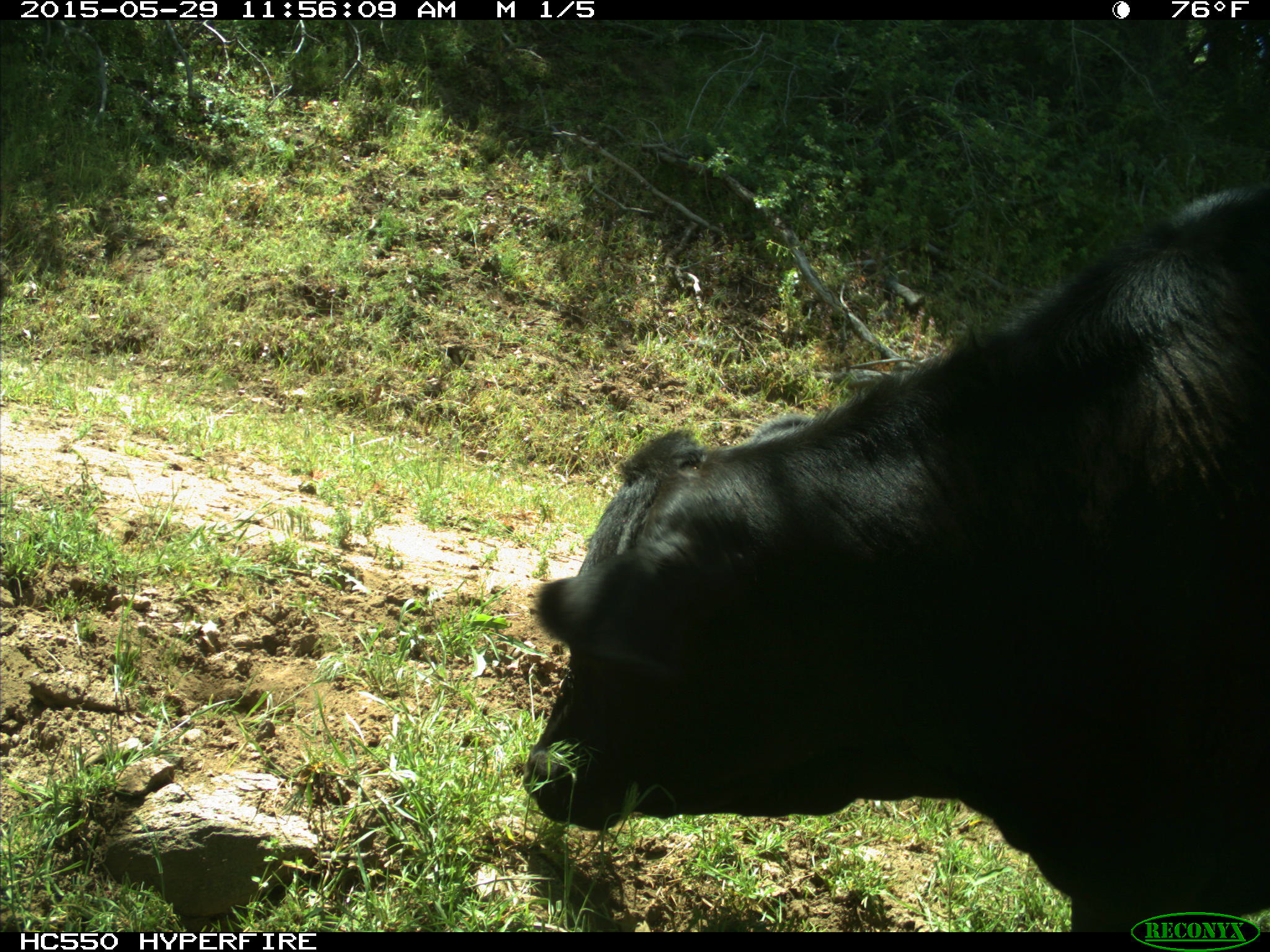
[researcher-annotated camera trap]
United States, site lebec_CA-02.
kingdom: Animalia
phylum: Chordata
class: Mammalia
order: Artiodactyla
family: Bovidae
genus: Bos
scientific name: Bos taurus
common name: domestic cow